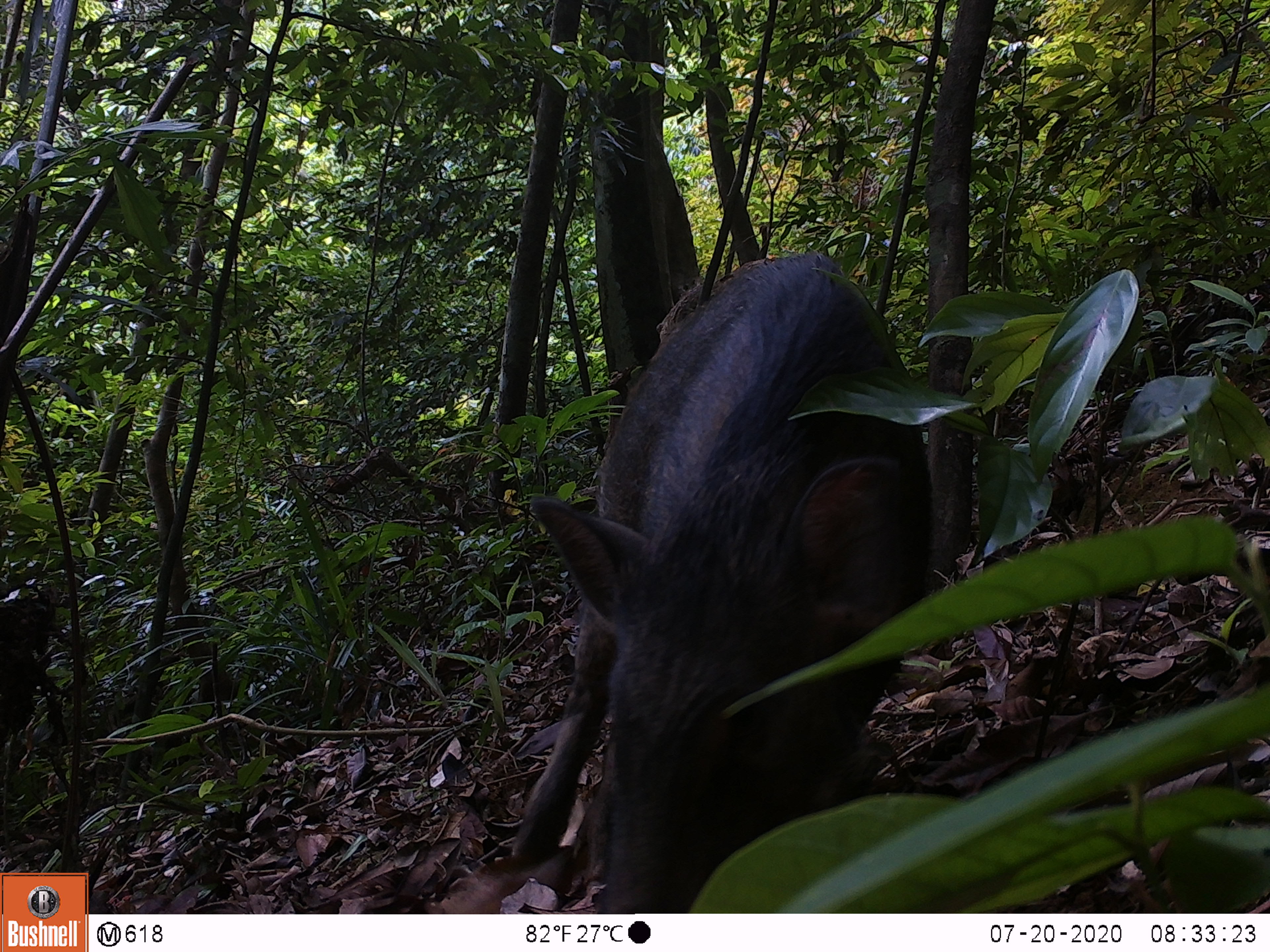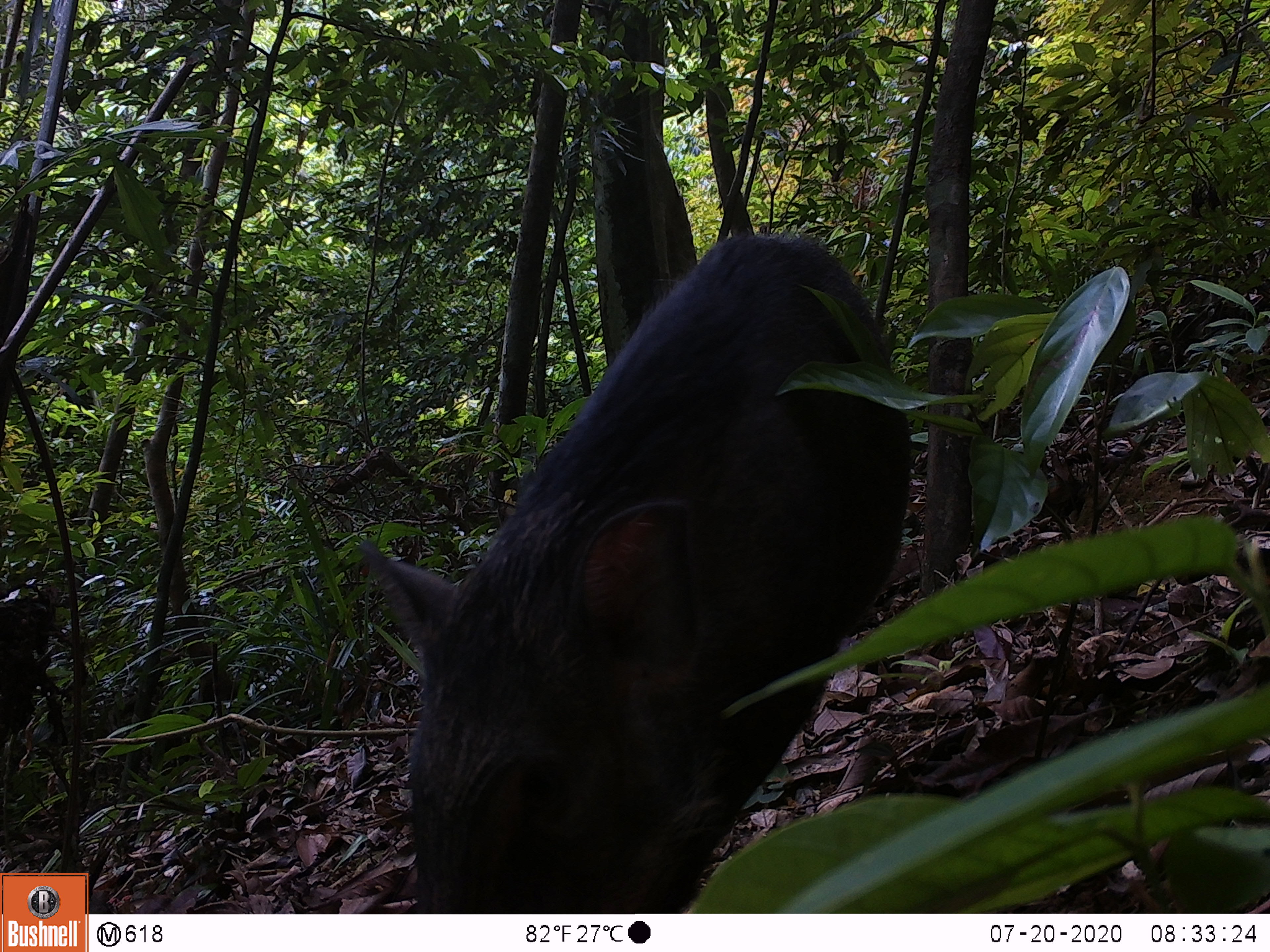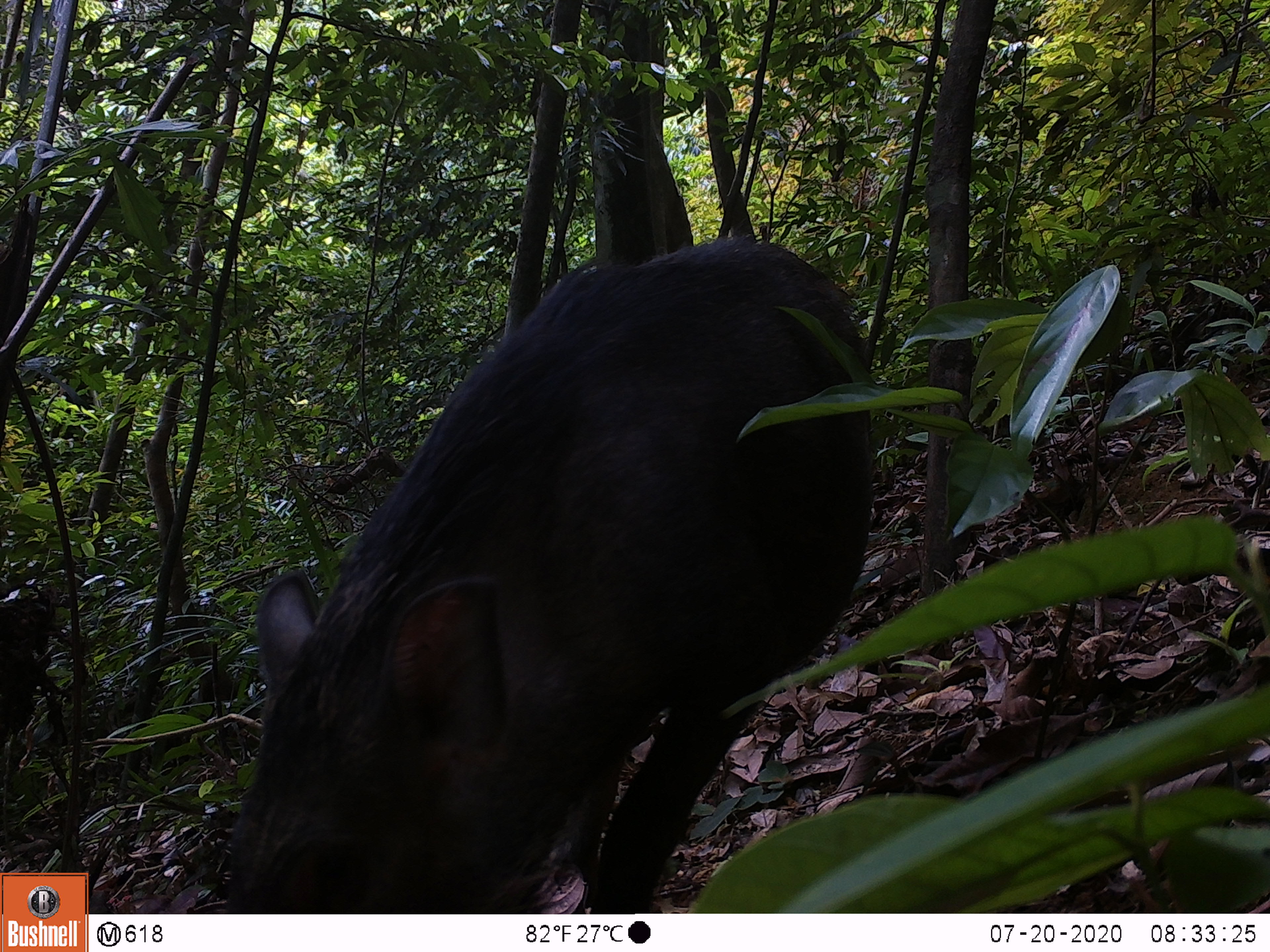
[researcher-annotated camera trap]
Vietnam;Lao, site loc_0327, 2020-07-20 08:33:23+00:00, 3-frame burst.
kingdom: Animalia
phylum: Chordata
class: Mammalia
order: Artiodactyla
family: Suidae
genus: Sus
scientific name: Sus scrofa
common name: eurasian wild pig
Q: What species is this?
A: Eurasian wild pig (Sus scrofa).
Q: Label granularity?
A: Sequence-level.